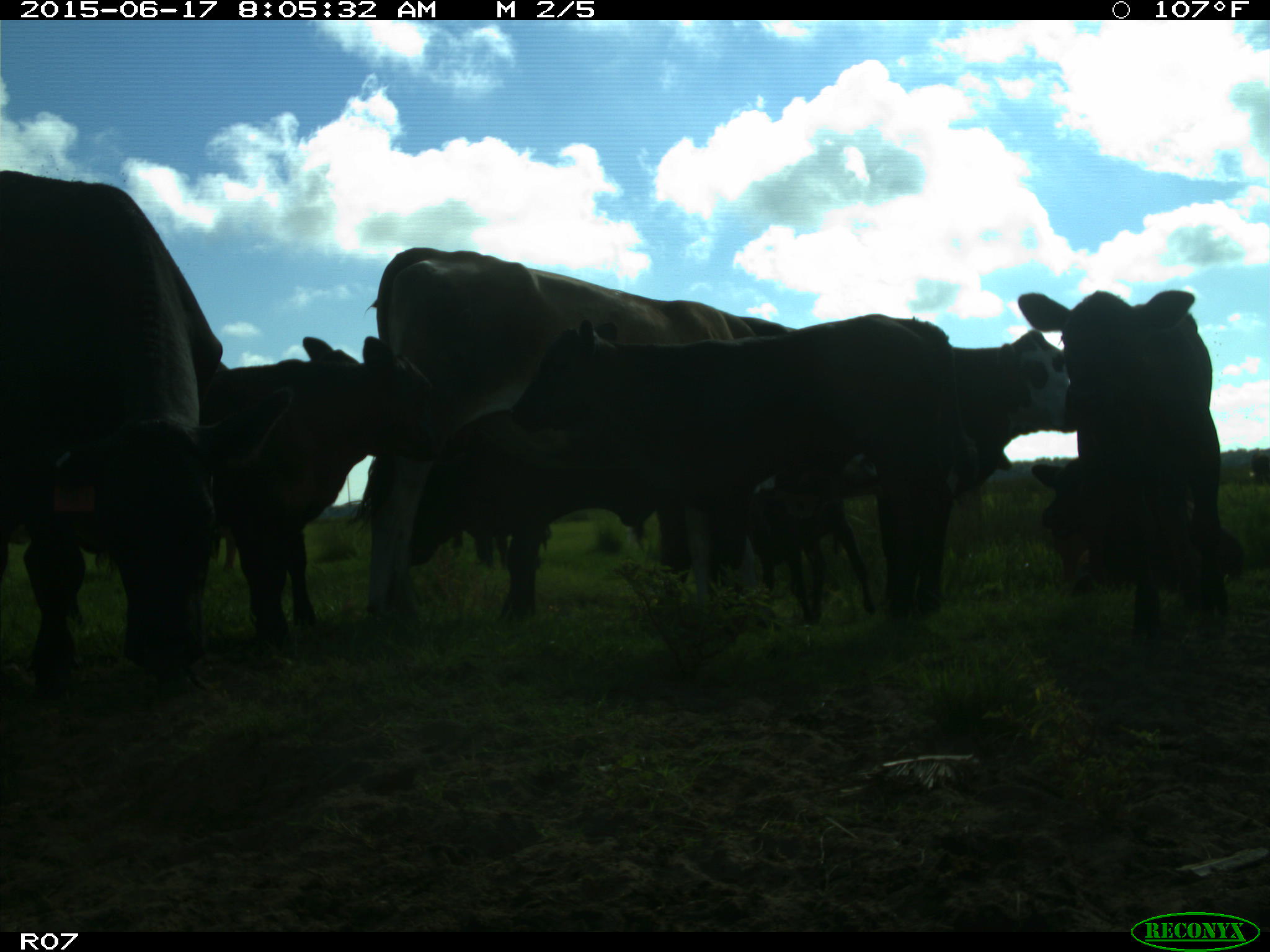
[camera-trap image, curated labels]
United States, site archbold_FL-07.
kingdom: Animalia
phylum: Chordata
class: Mammalia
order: Artiodactyla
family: Bovidae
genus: Bos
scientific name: Bos taurus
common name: domestic cow